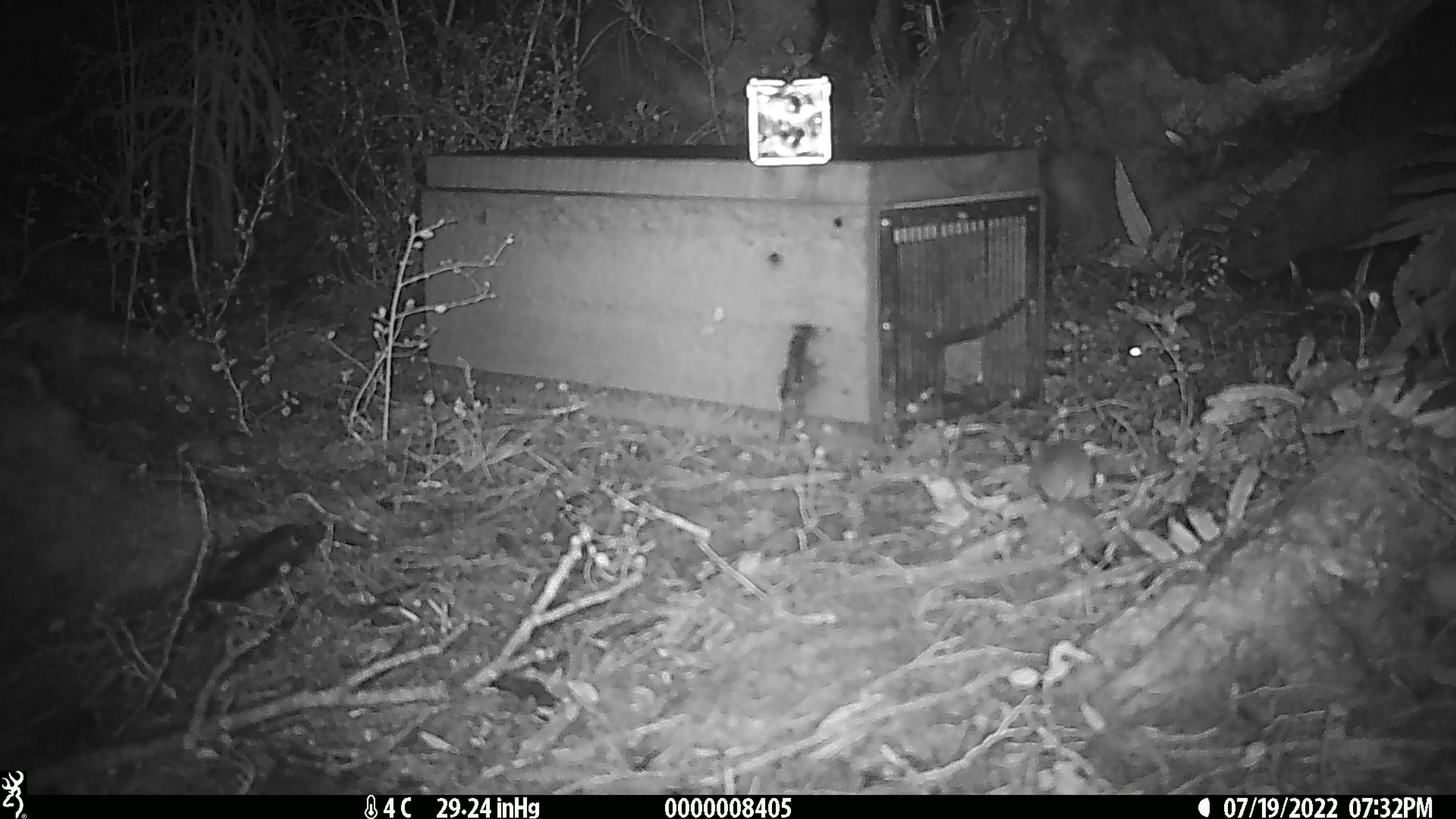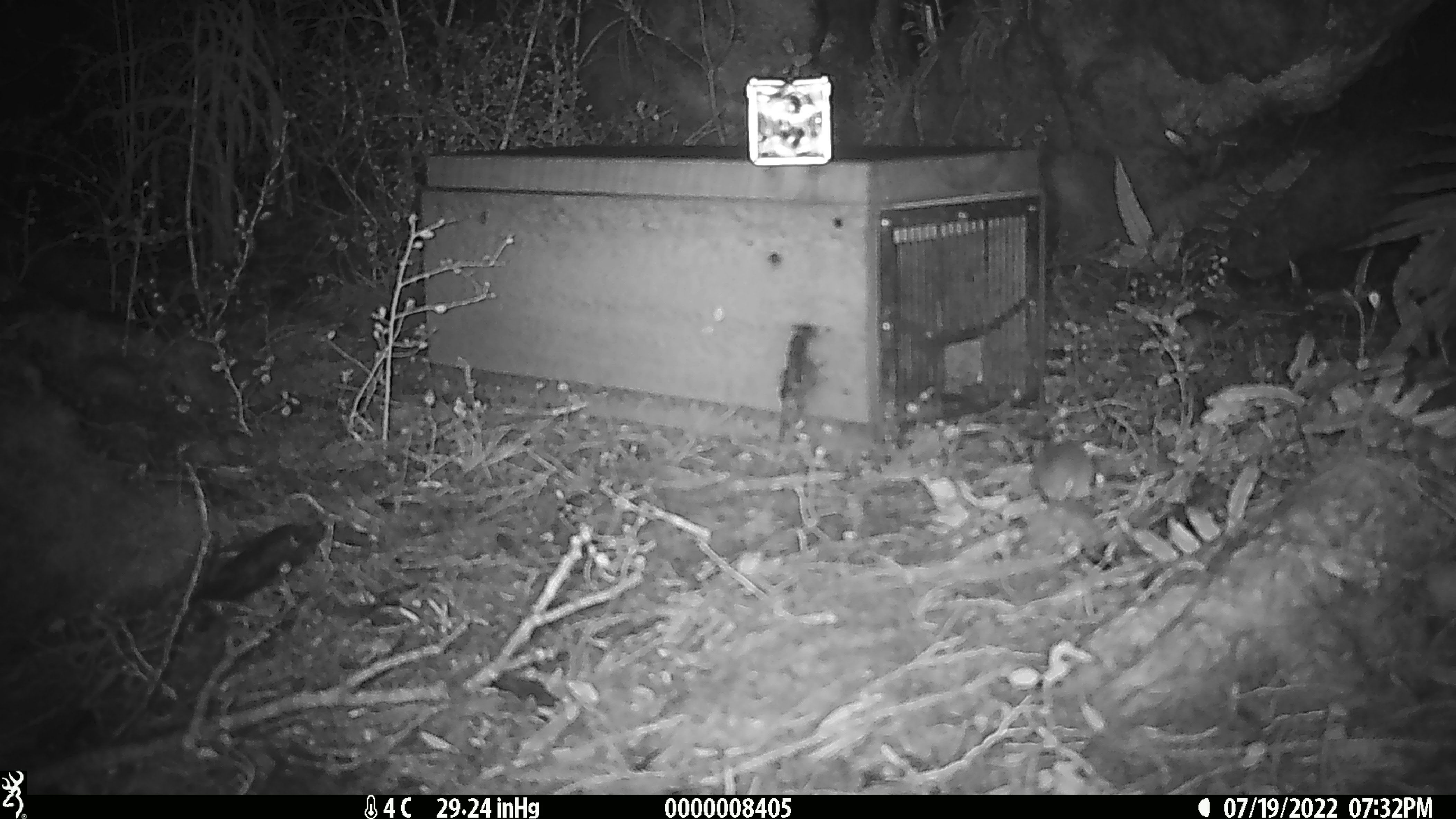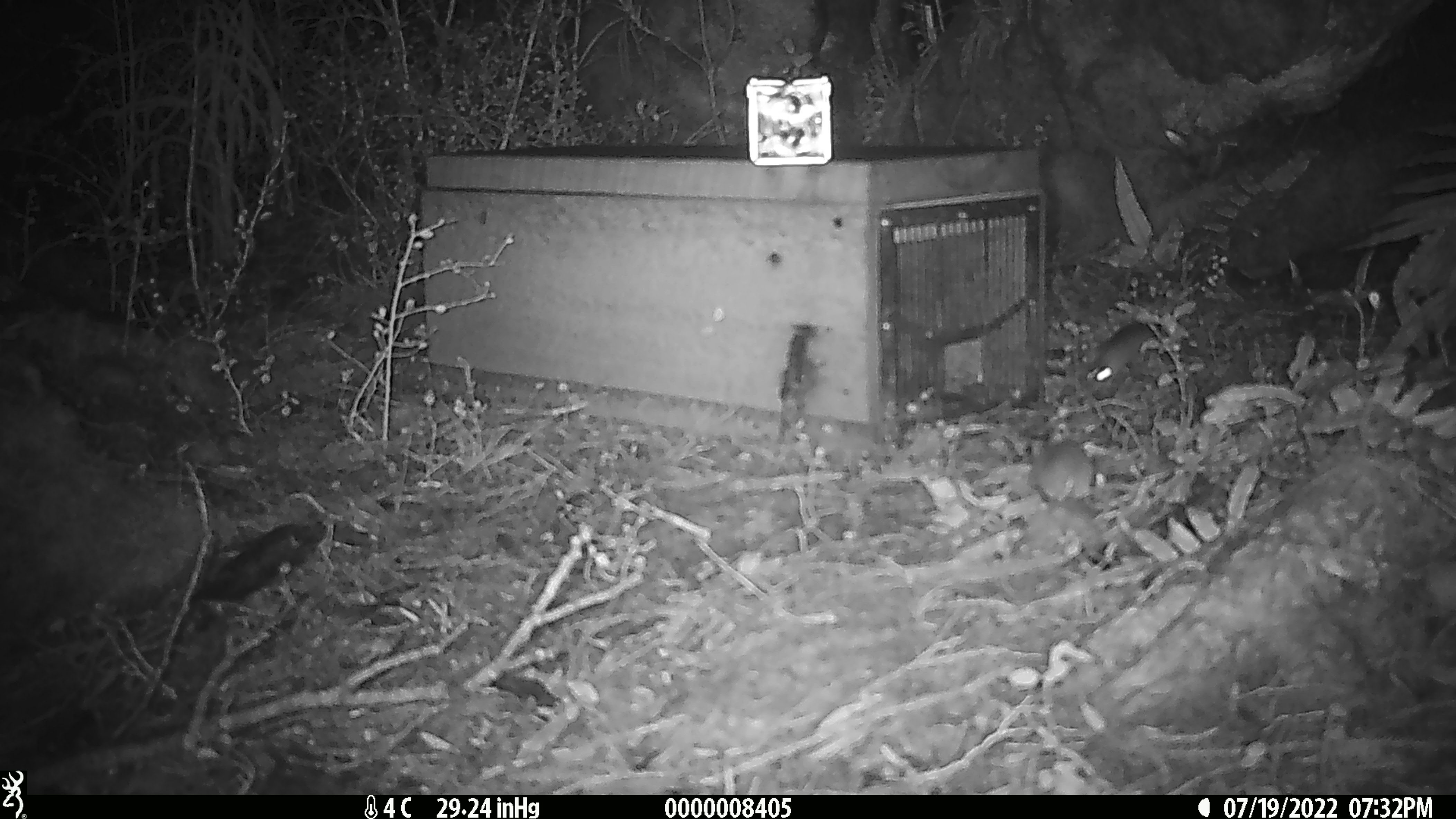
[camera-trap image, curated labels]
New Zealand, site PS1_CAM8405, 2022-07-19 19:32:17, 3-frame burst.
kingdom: Animalia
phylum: Chordata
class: Mammalia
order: Rodentia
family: Muridae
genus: Mus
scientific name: Mus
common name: mouse